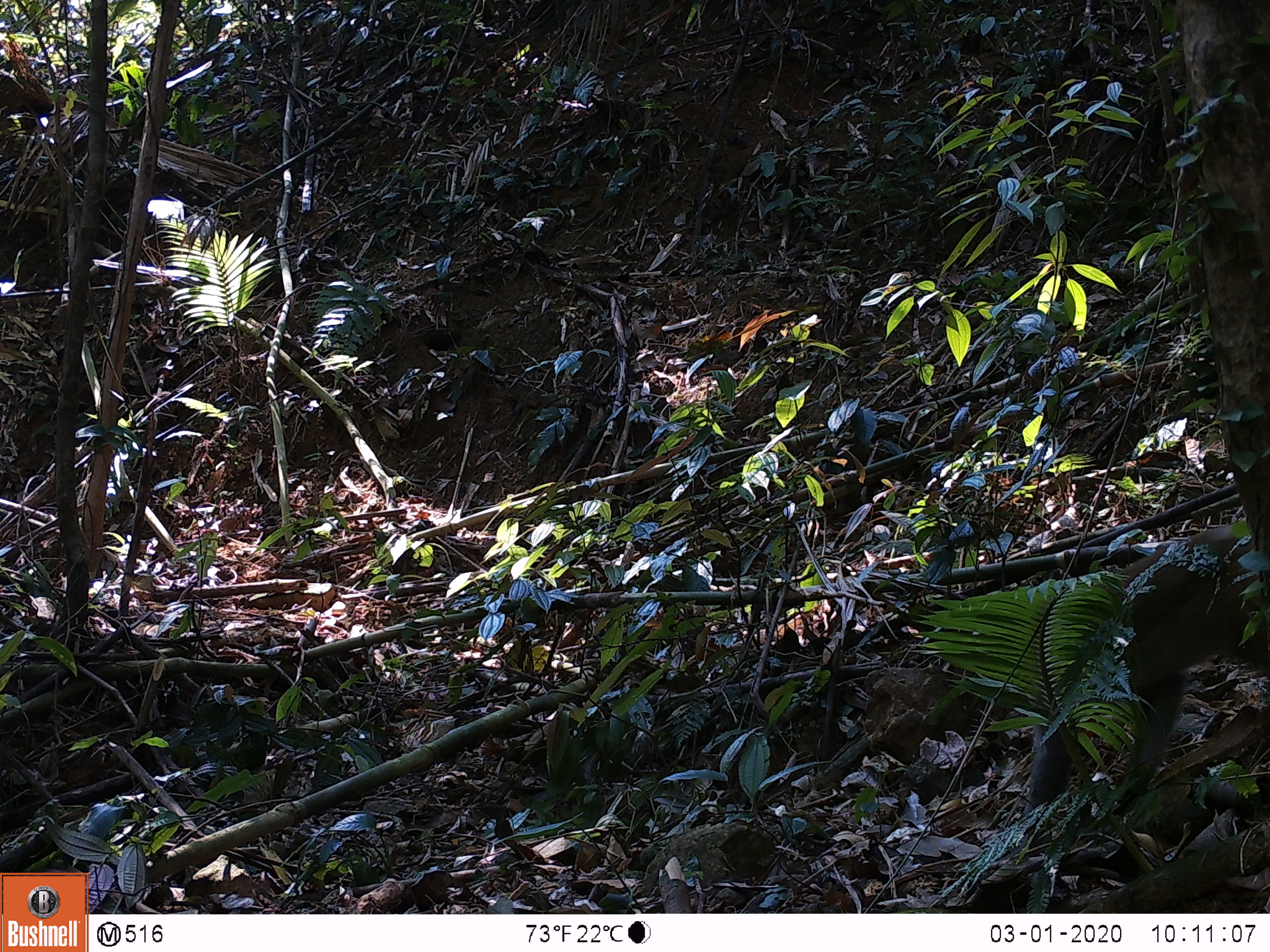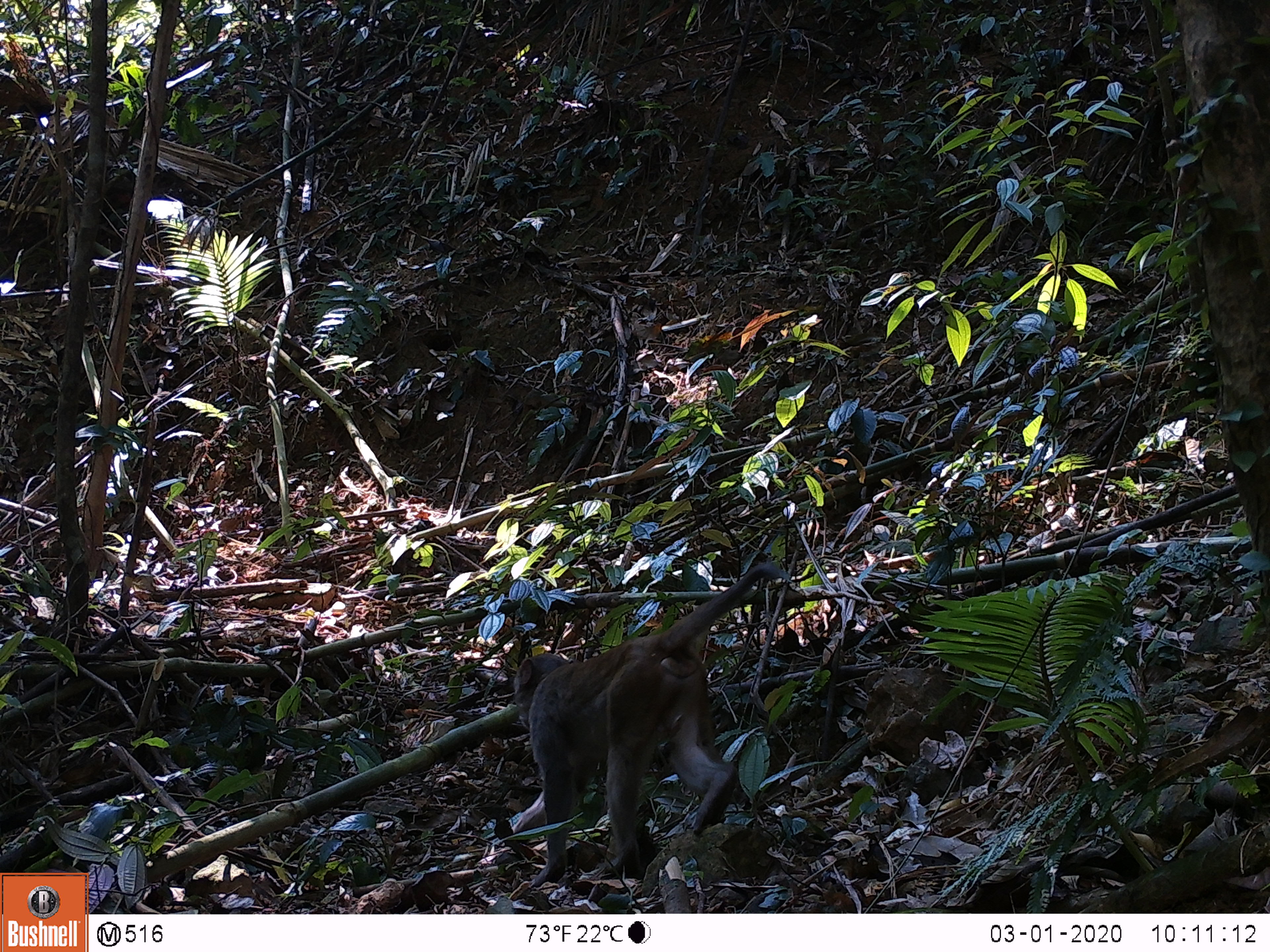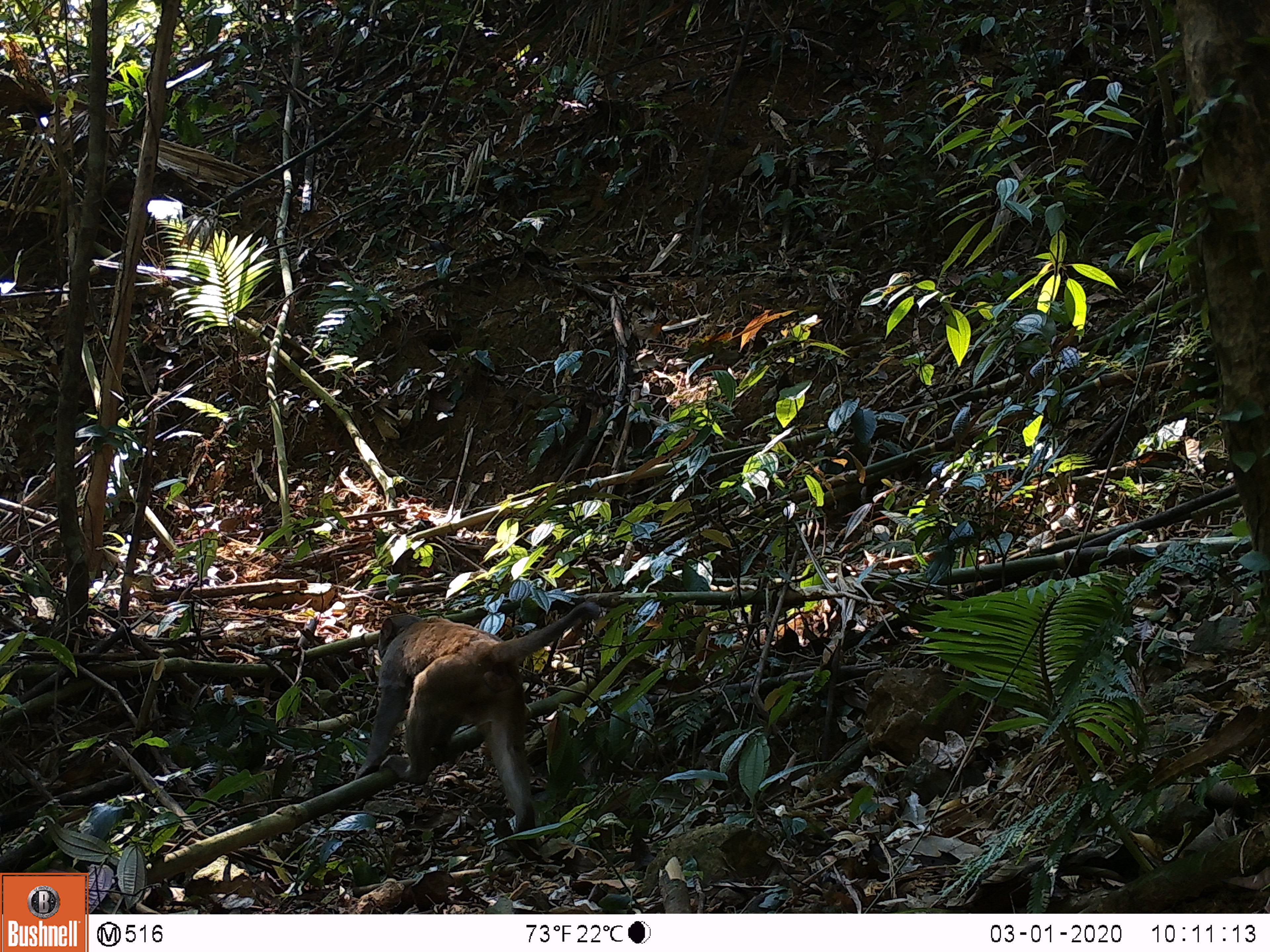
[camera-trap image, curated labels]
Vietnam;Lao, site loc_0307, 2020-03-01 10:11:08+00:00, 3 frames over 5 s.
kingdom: Animalia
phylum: Chordata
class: Mammalia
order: Primates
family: Cercopithecidae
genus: Macaca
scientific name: Macaca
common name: macaques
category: assam or rhesus macaque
Assam or rhesus macaque (macaques) (Macaca). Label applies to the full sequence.